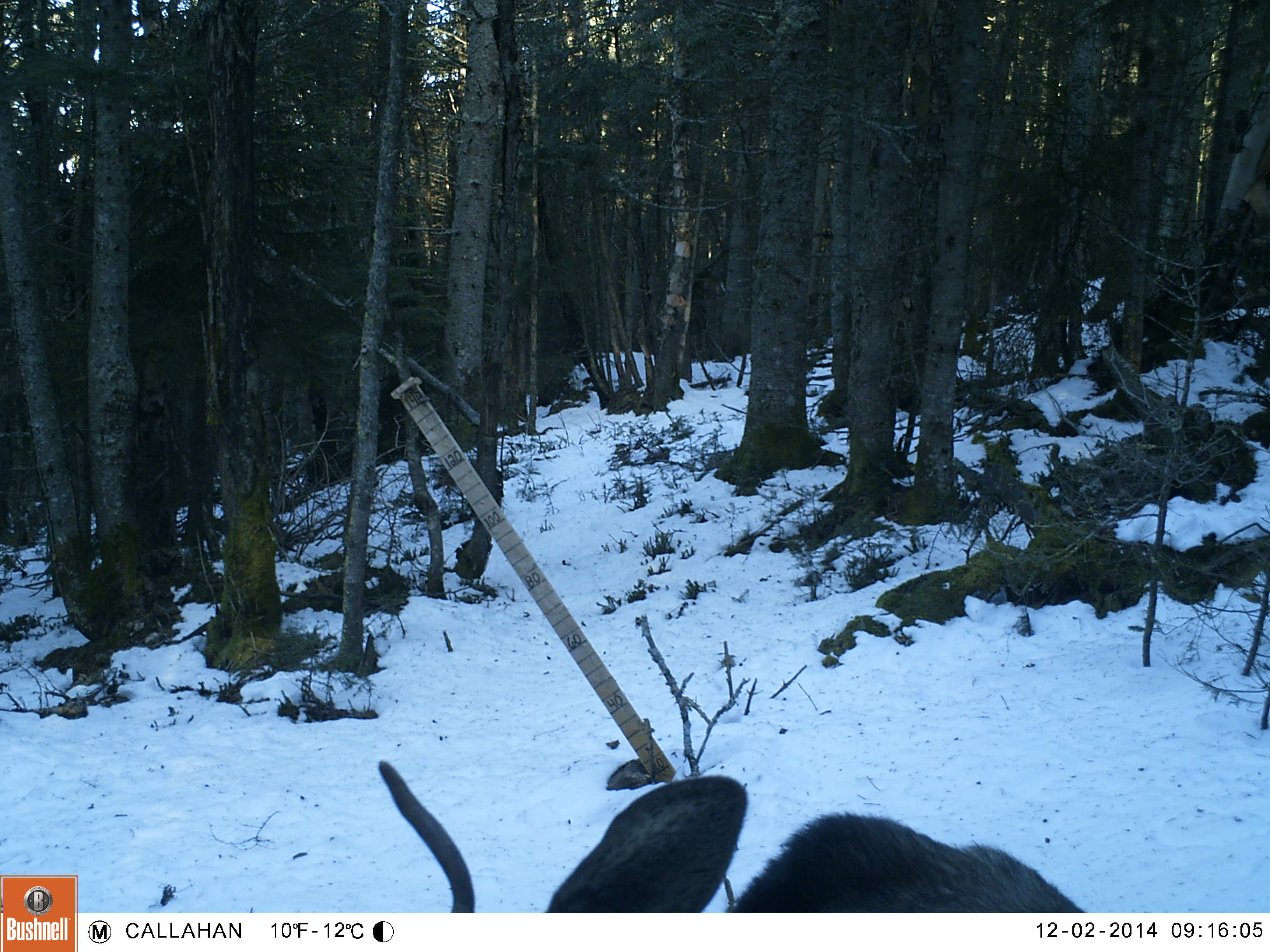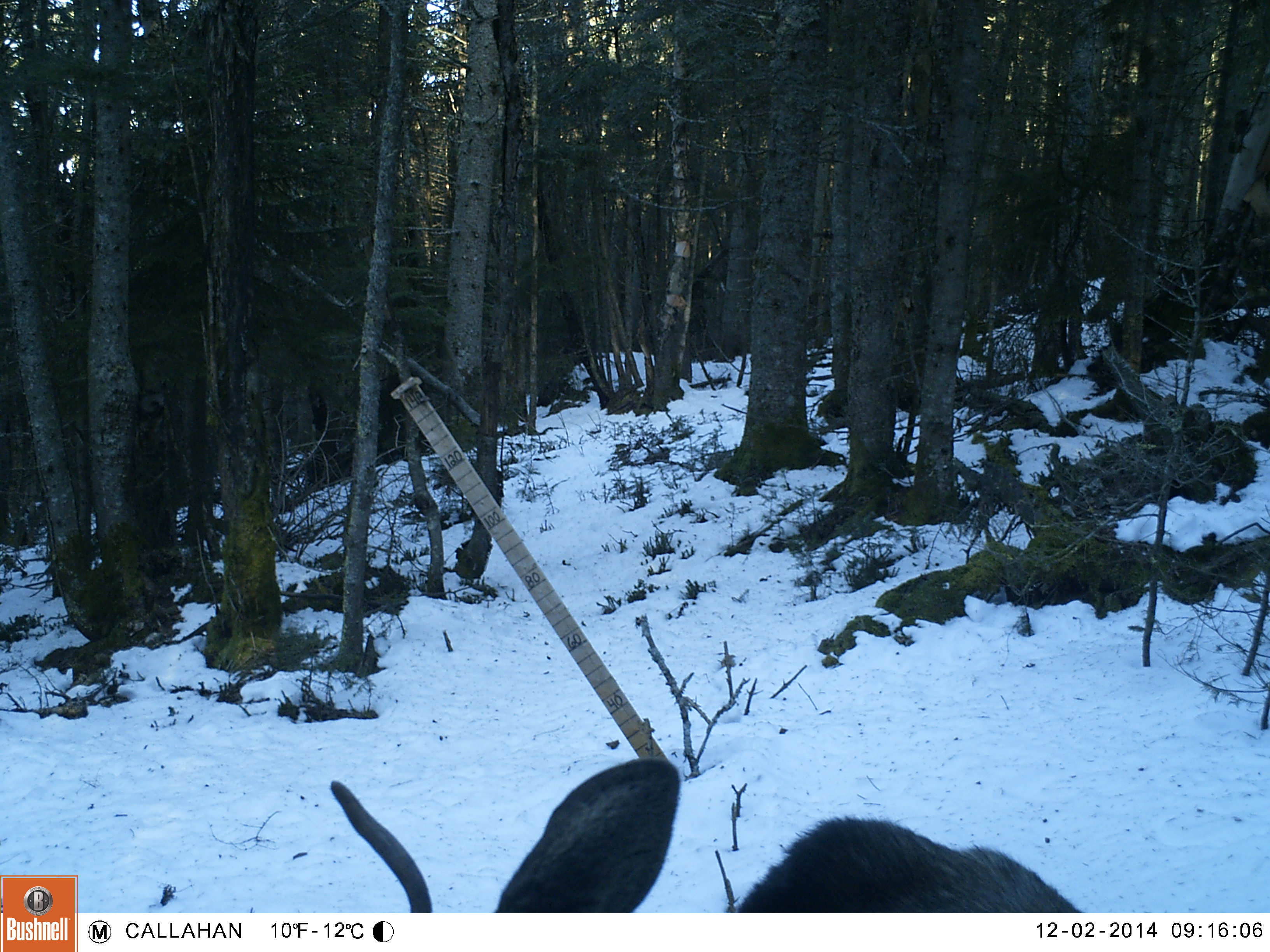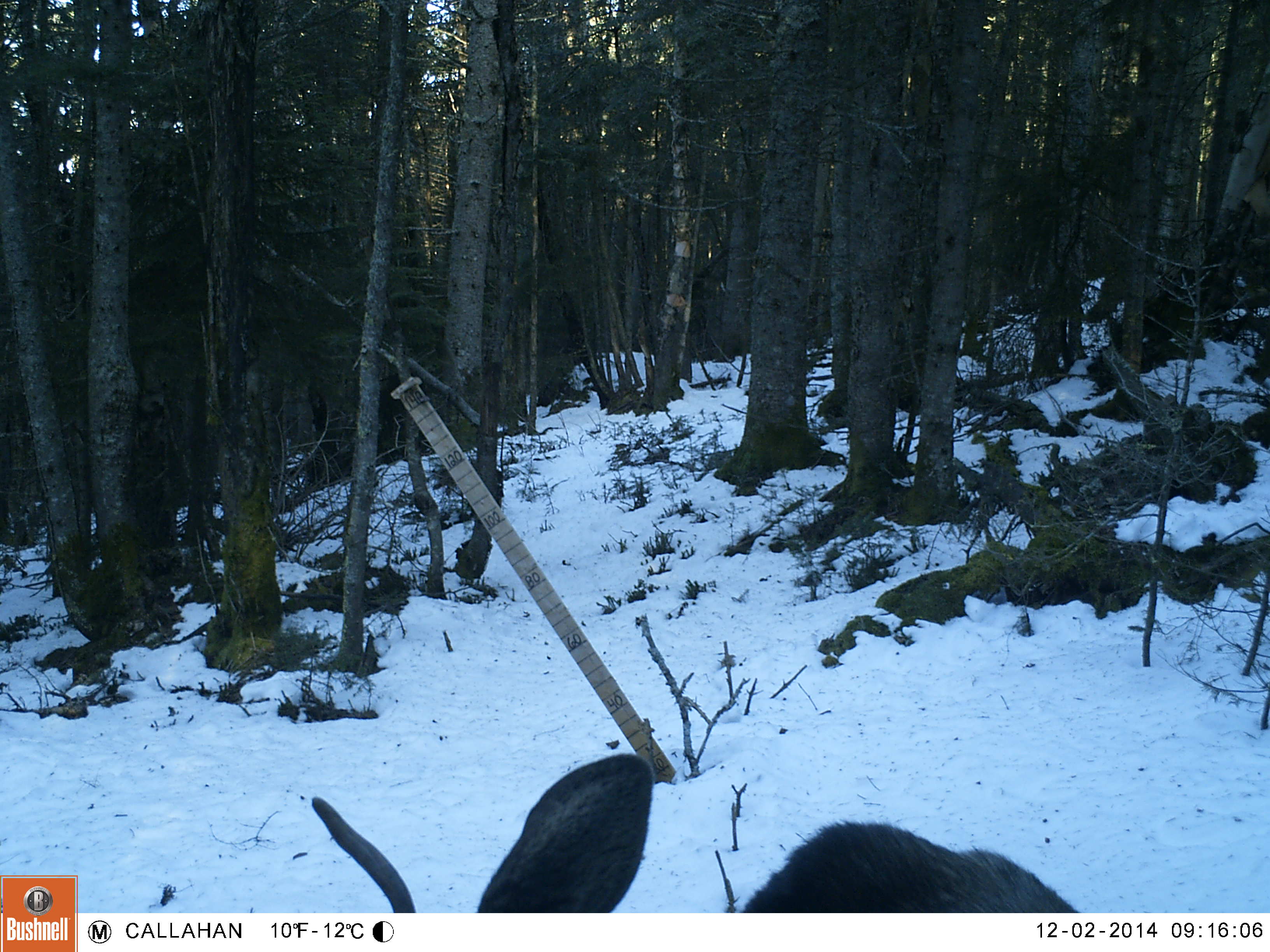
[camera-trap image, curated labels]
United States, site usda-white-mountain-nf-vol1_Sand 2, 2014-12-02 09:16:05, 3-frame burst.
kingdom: Animalia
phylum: Chordata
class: Mammalia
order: Artiodactyla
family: Cervidae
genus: Alces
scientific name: Alces alces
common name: moose